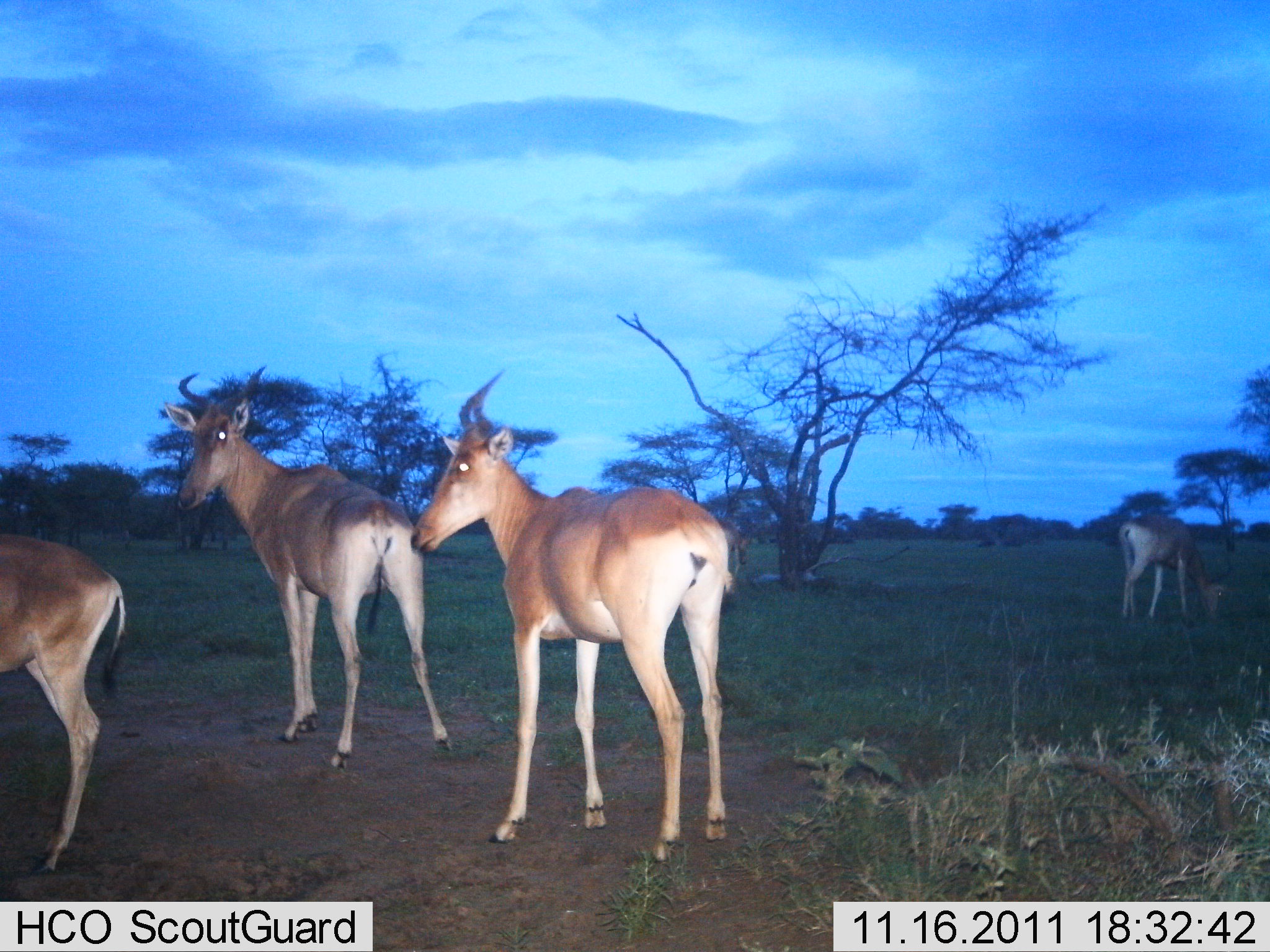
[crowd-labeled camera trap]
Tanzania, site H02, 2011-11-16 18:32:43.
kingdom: Animalia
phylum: Chordata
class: Mammalia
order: Artiodactyla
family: Bovidae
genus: Alcelaphus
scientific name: Alcelaphus buselaphus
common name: hartebeest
Hartebeest (Alcelaphus buselaphus), count 4. Behavior (volunteer vote fractions): standing 94%, resting 6%, moving 0%, interacting 0%. Young present (vote fraction): 6%. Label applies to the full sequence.